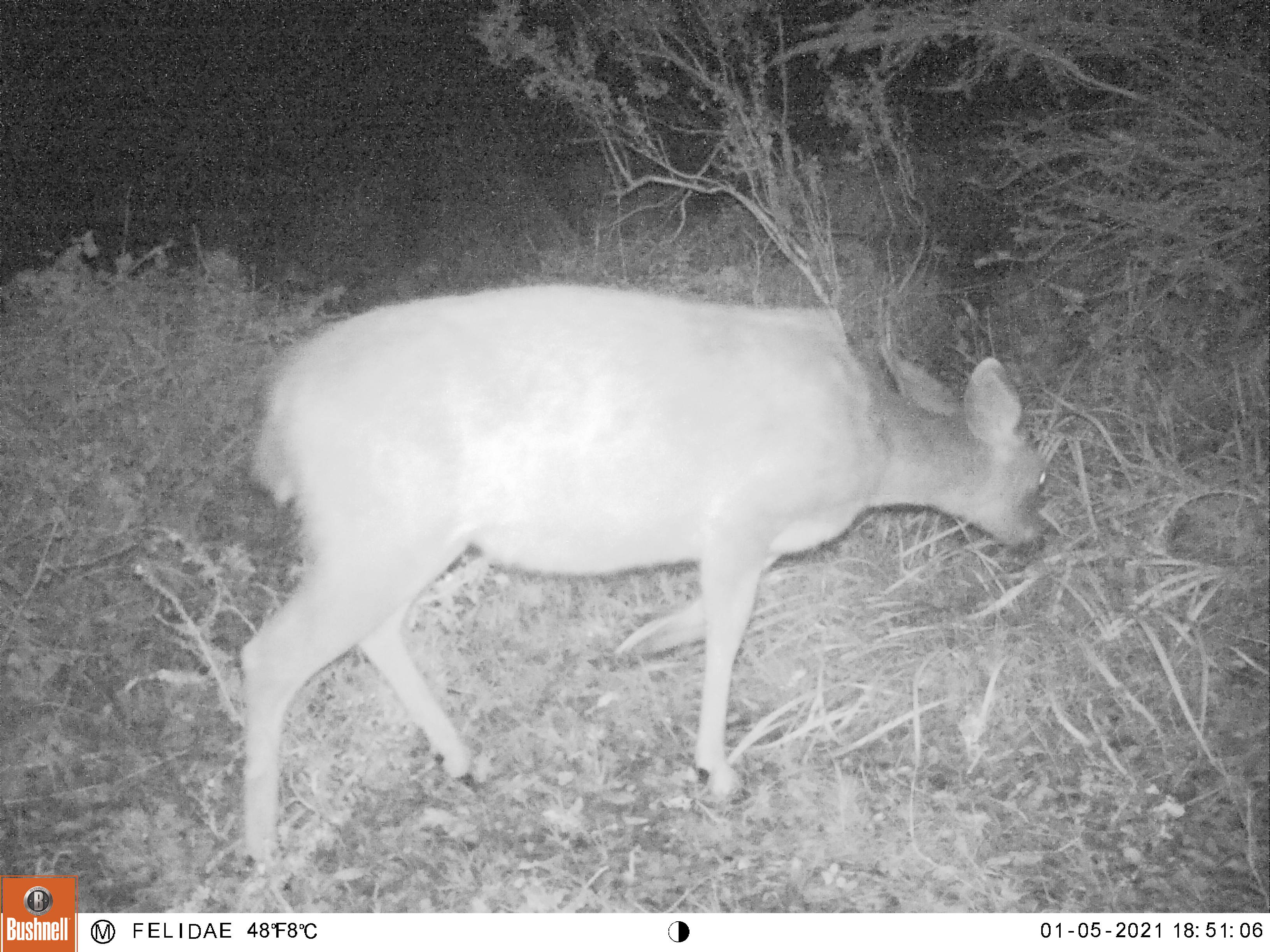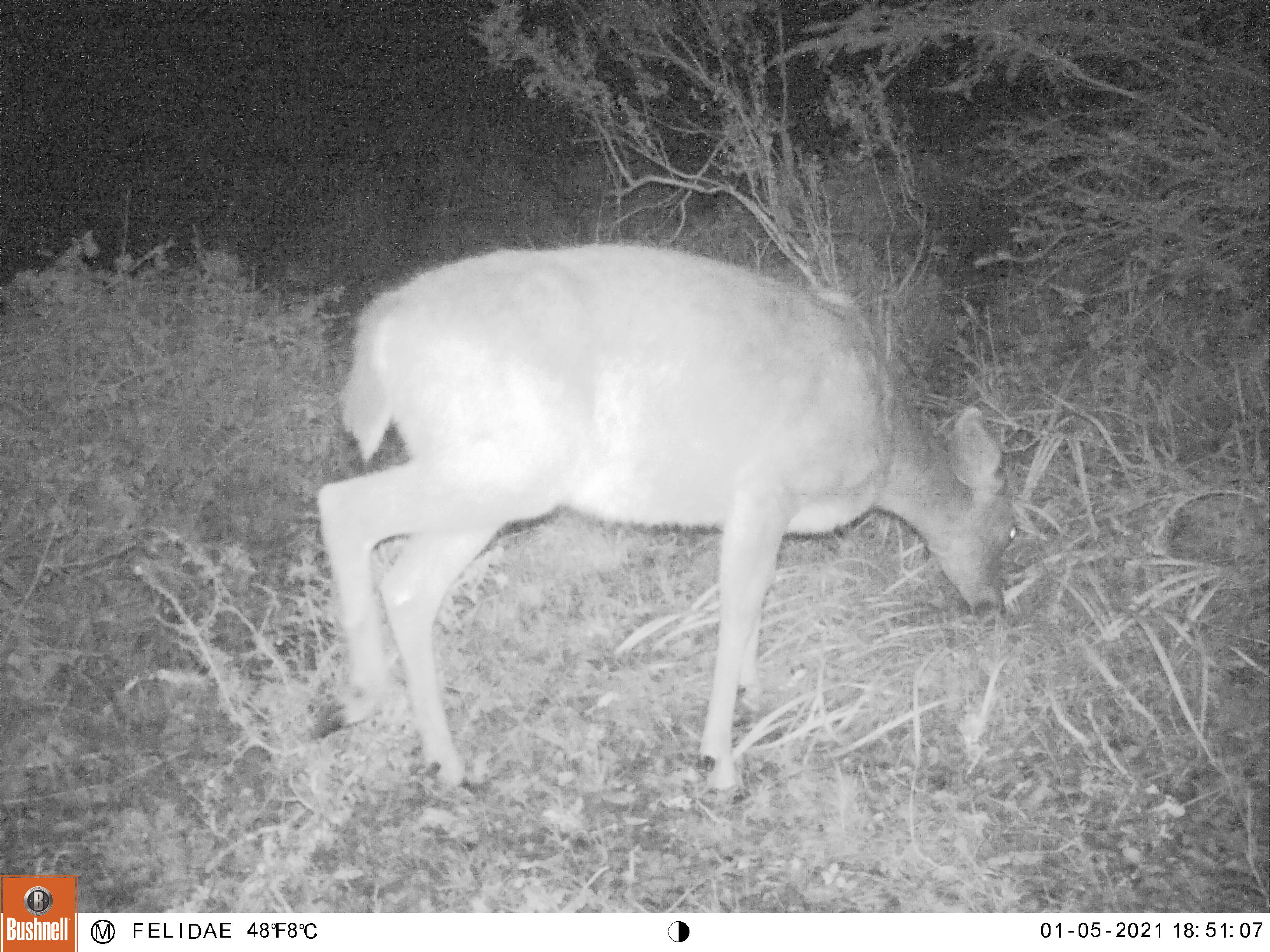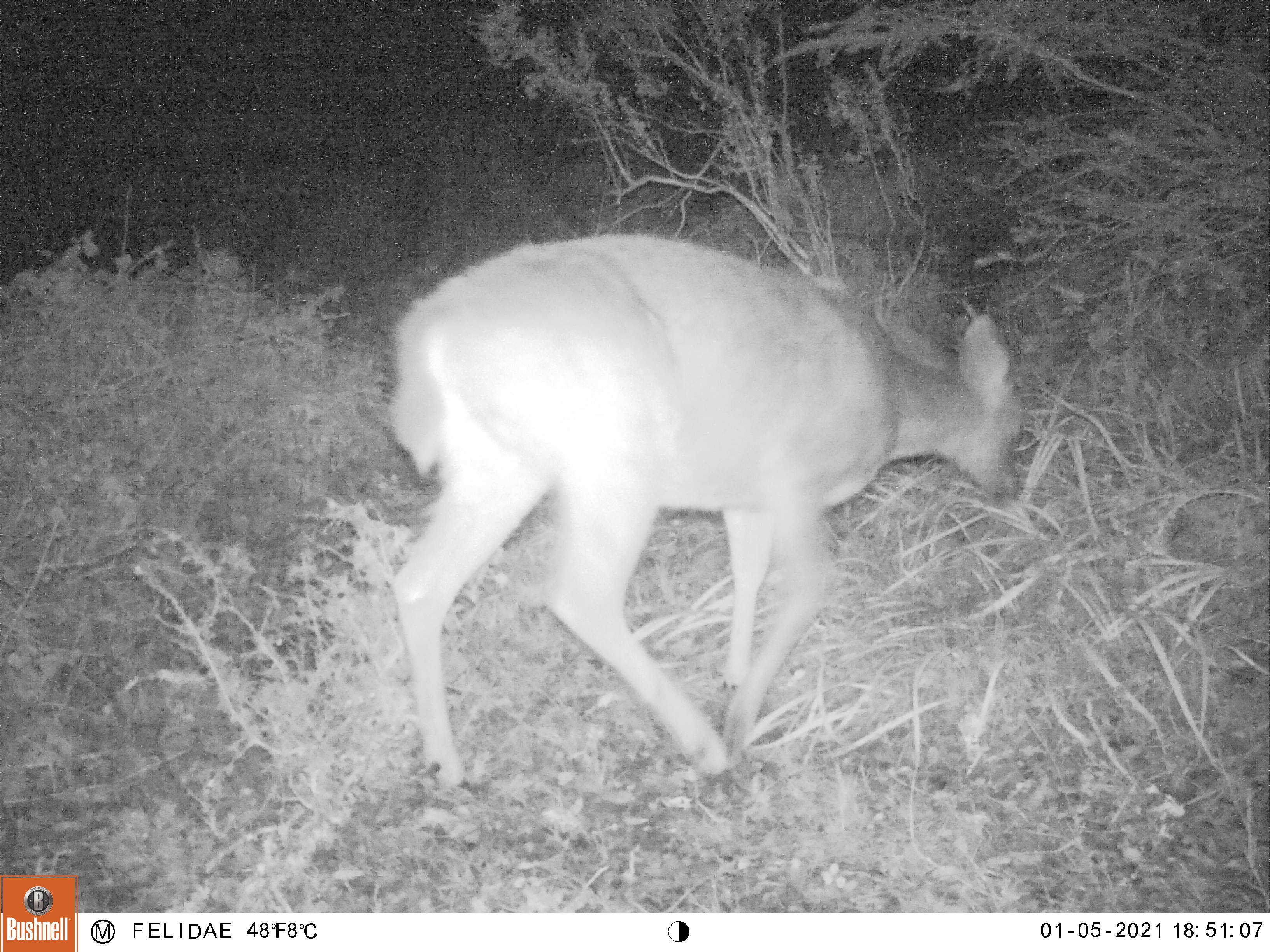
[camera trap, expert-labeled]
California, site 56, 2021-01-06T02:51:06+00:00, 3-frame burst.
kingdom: Animalia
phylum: Chordata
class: Mammalia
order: Artiodactyla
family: Cervidae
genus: Odocoileus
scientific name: Odocoileus hemionus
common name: mule deer